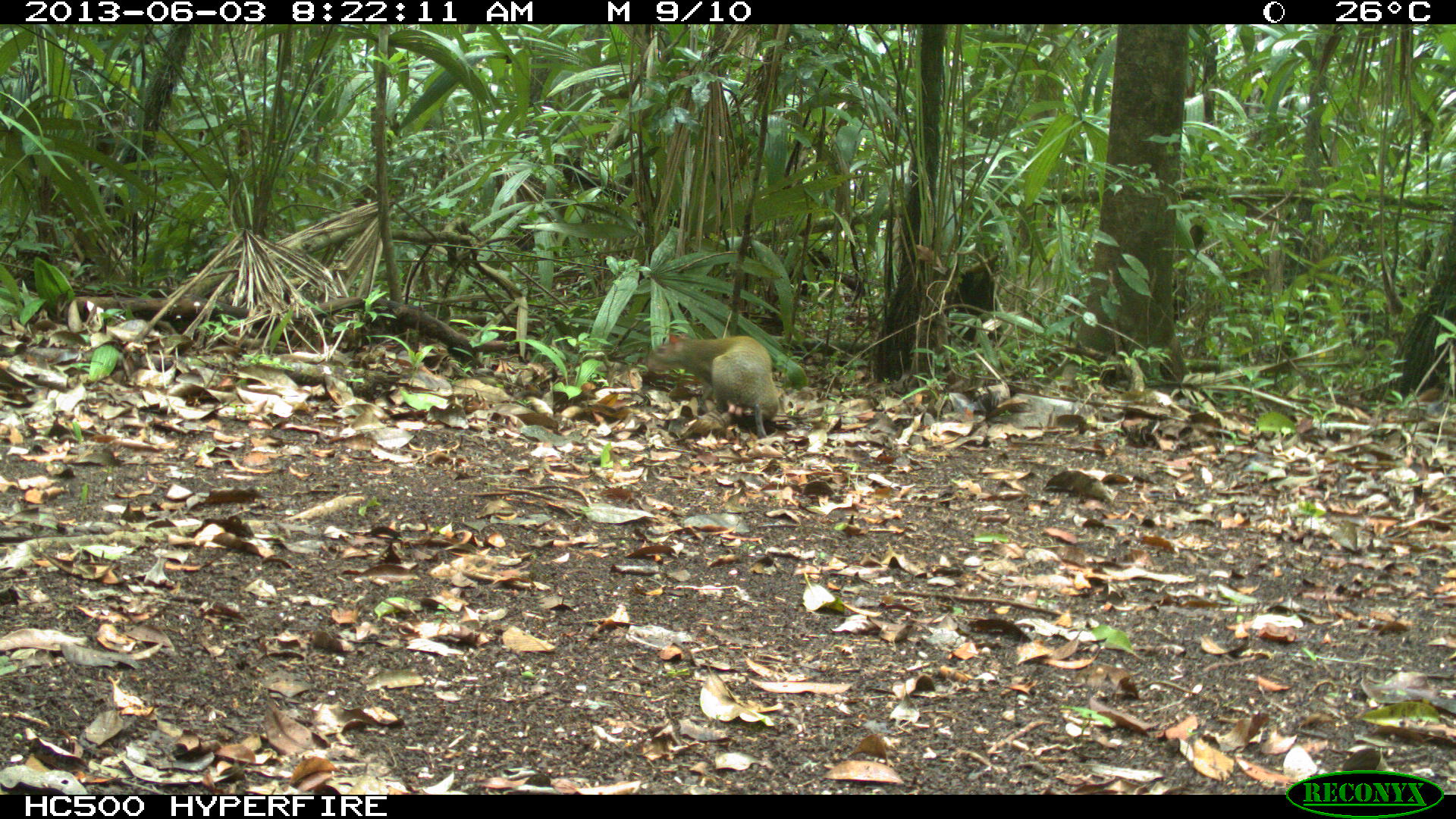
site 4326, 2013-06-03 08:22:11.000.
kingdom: Animalia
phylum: Chordata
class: Mammalia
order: Rodentia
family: Dasyproctidae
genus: Dasyprocta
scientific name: Dasyprocta punctata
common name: central american agouti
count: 1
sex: male